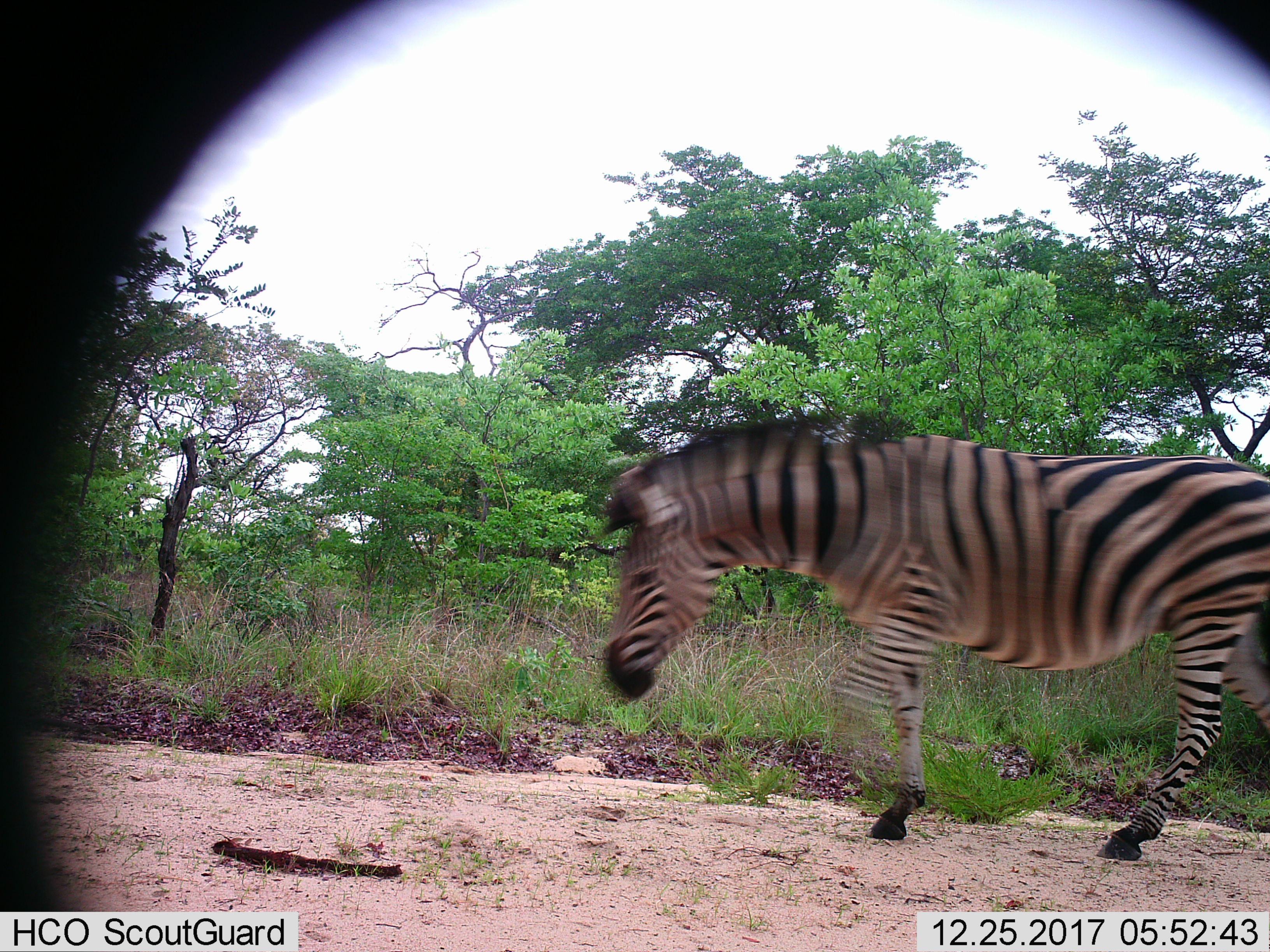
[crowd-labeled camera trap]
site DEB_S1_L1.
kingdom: Animalia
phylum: Chordata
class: Mammalia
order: Perissodactyla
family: Equidae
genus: Equus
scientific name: Equus quagga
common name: plains zebra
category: zebraplains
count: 1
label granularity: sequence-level